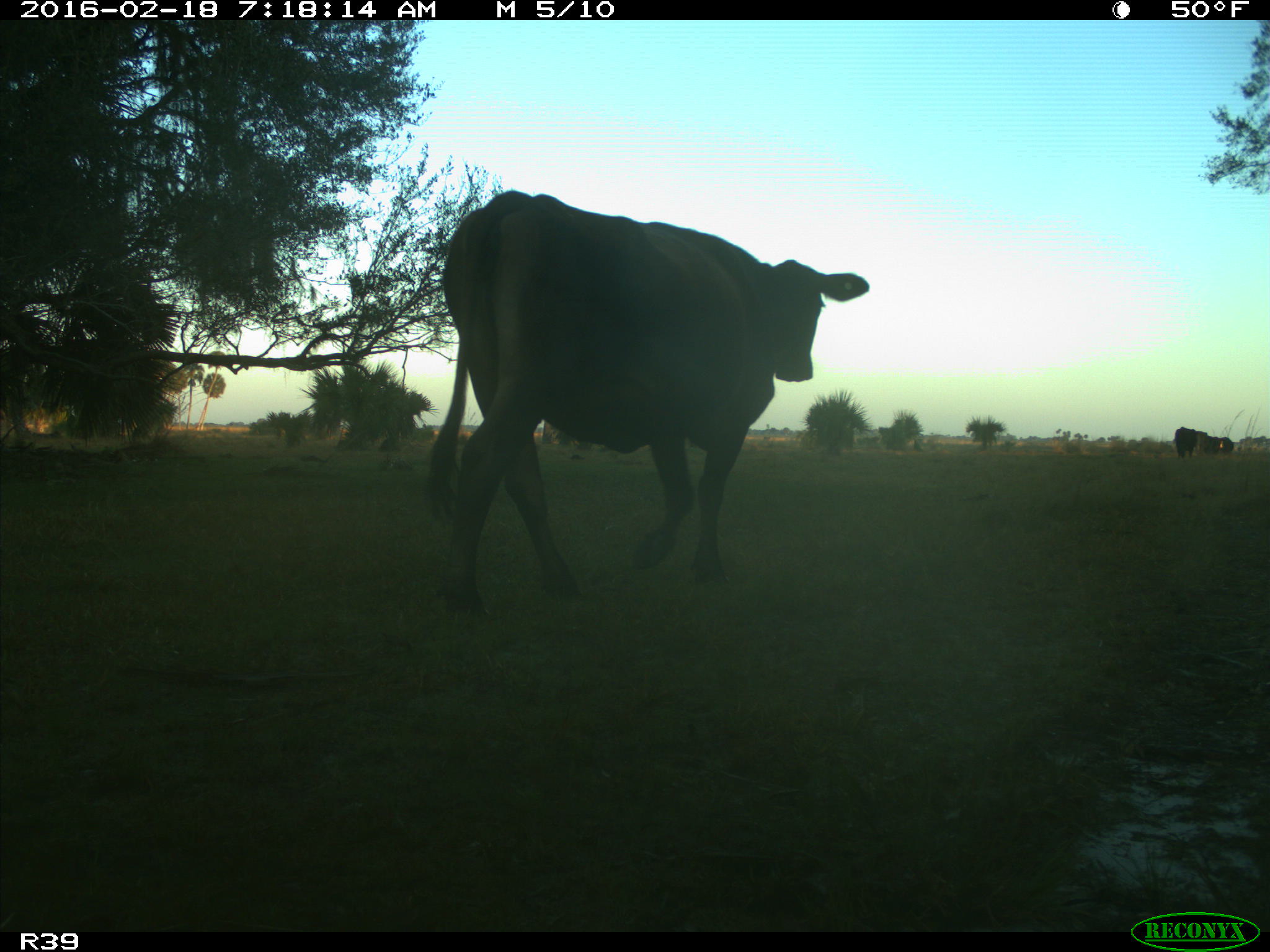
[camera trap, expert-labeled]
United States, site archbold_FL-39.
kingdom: Animalia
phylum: Chordata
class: Mammalia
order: Artiodactyla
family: Bovidae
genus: Bos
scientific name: Bos taurus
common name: domestic cow